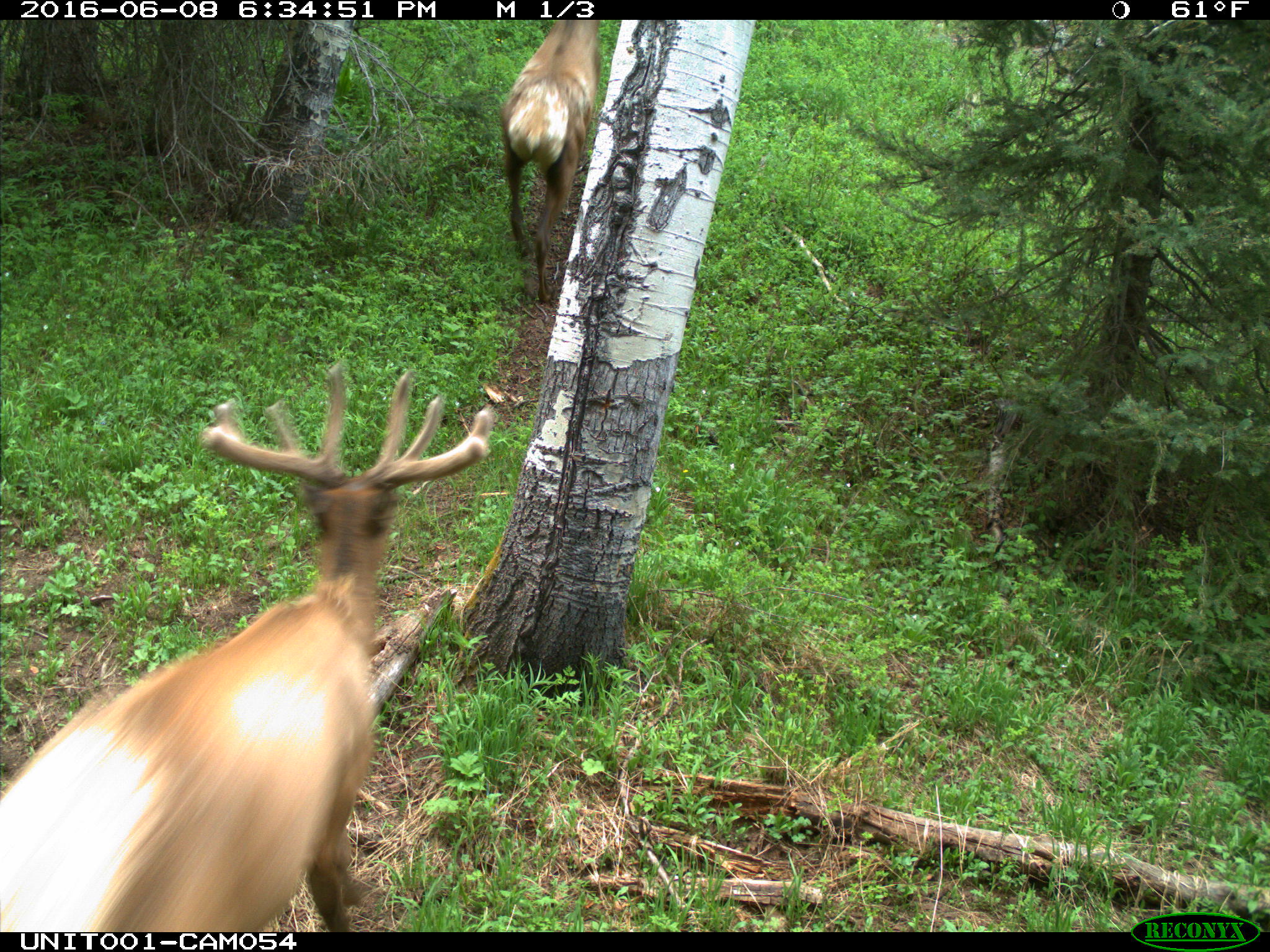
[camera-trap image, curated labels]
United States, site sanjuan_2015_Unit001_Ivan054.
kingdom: Animalia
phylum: Chordata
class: Mammalia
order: Artiodactyla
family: Cervidae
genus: Cervus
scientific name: Cervus elaphus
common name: red deer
Cervus elaphus (red deer).